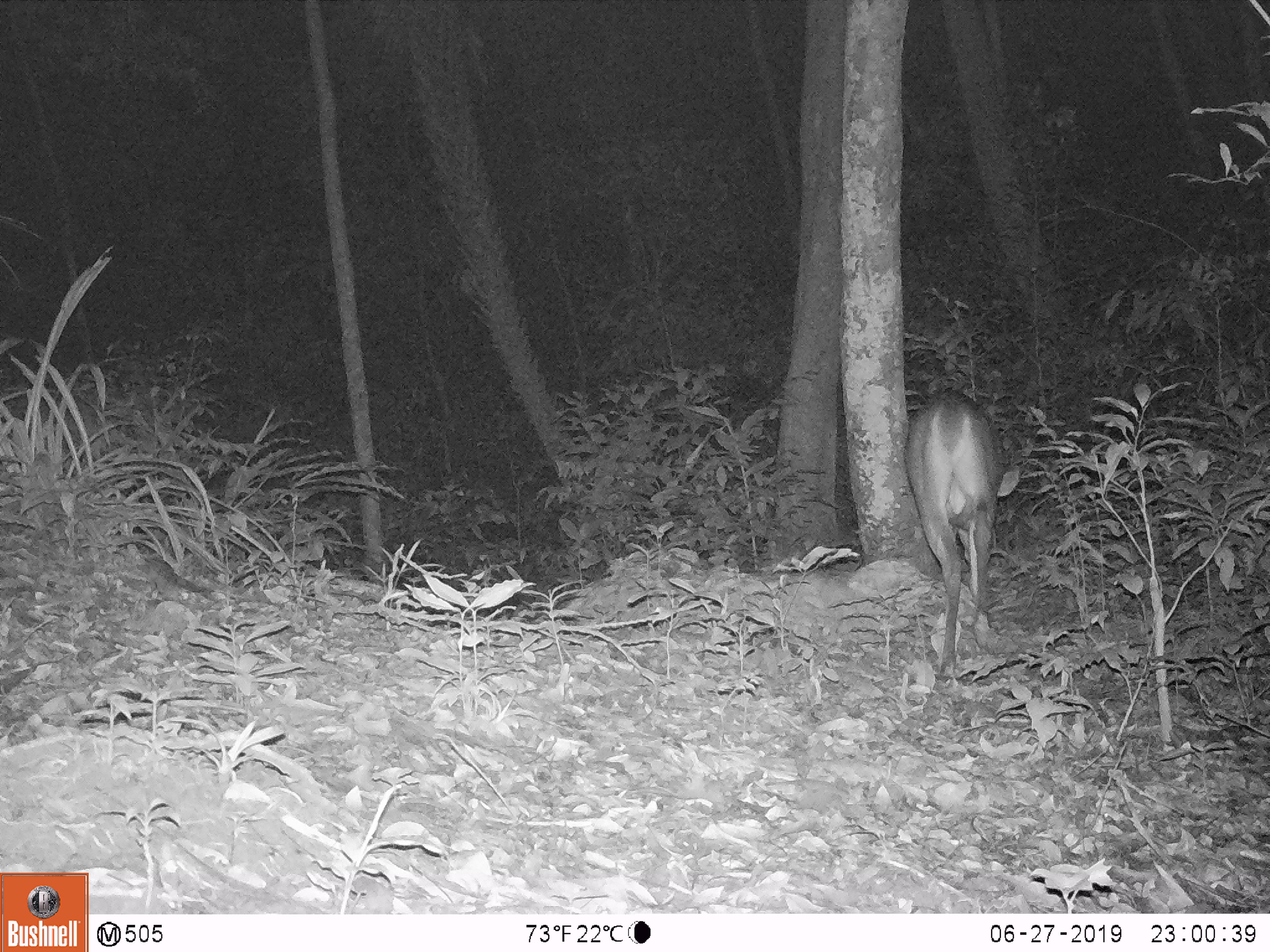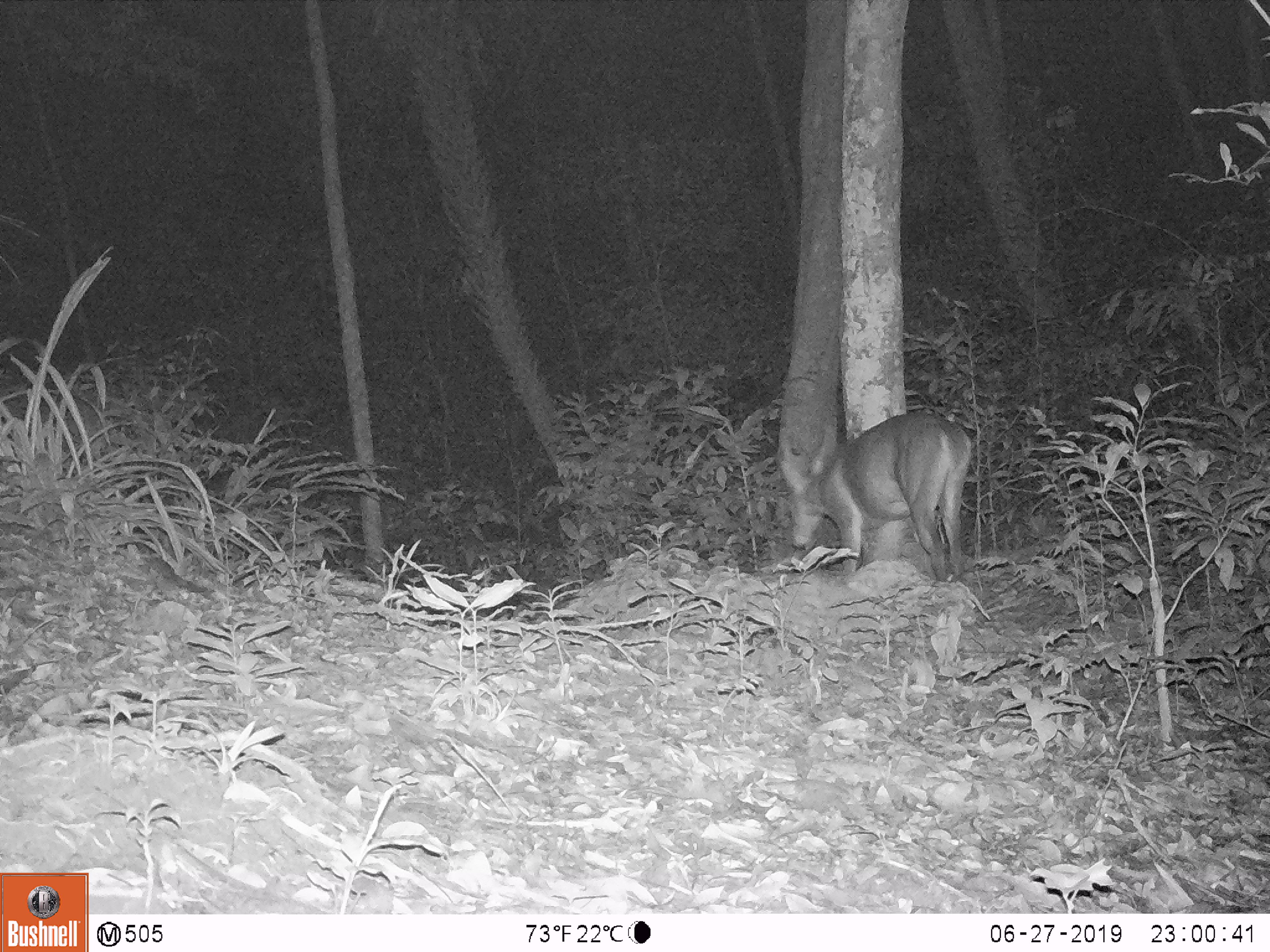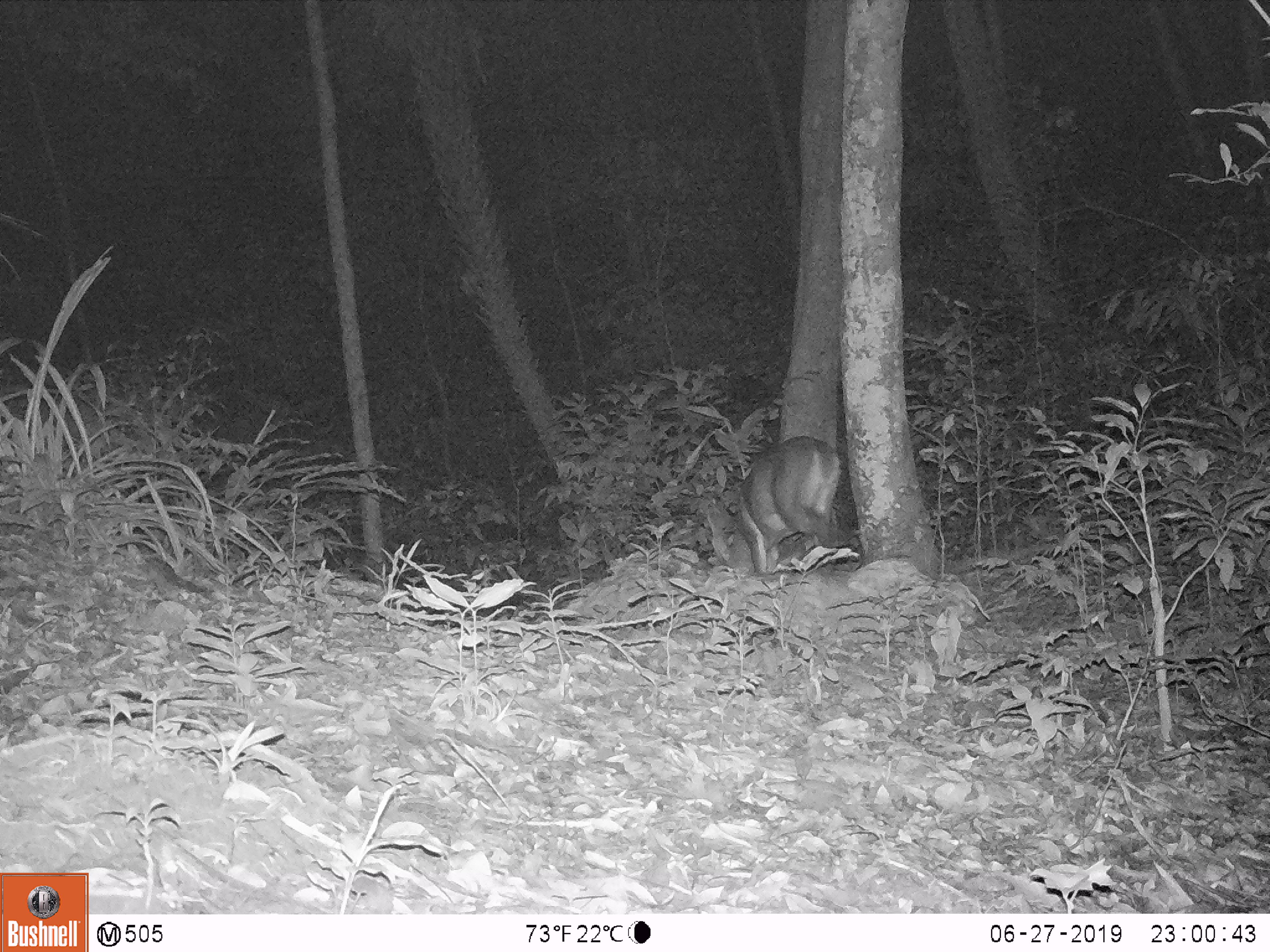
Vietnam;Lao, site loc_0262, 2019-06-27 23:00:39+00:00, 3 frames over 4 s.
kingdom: Animalia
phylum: Chordata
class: Mammalia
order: Artiodactyla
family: Cervidae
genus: Muntiacus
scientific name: Muntiacus vuquangensis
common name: large-antlered muntjac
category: large antlered muntjac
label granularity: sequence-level